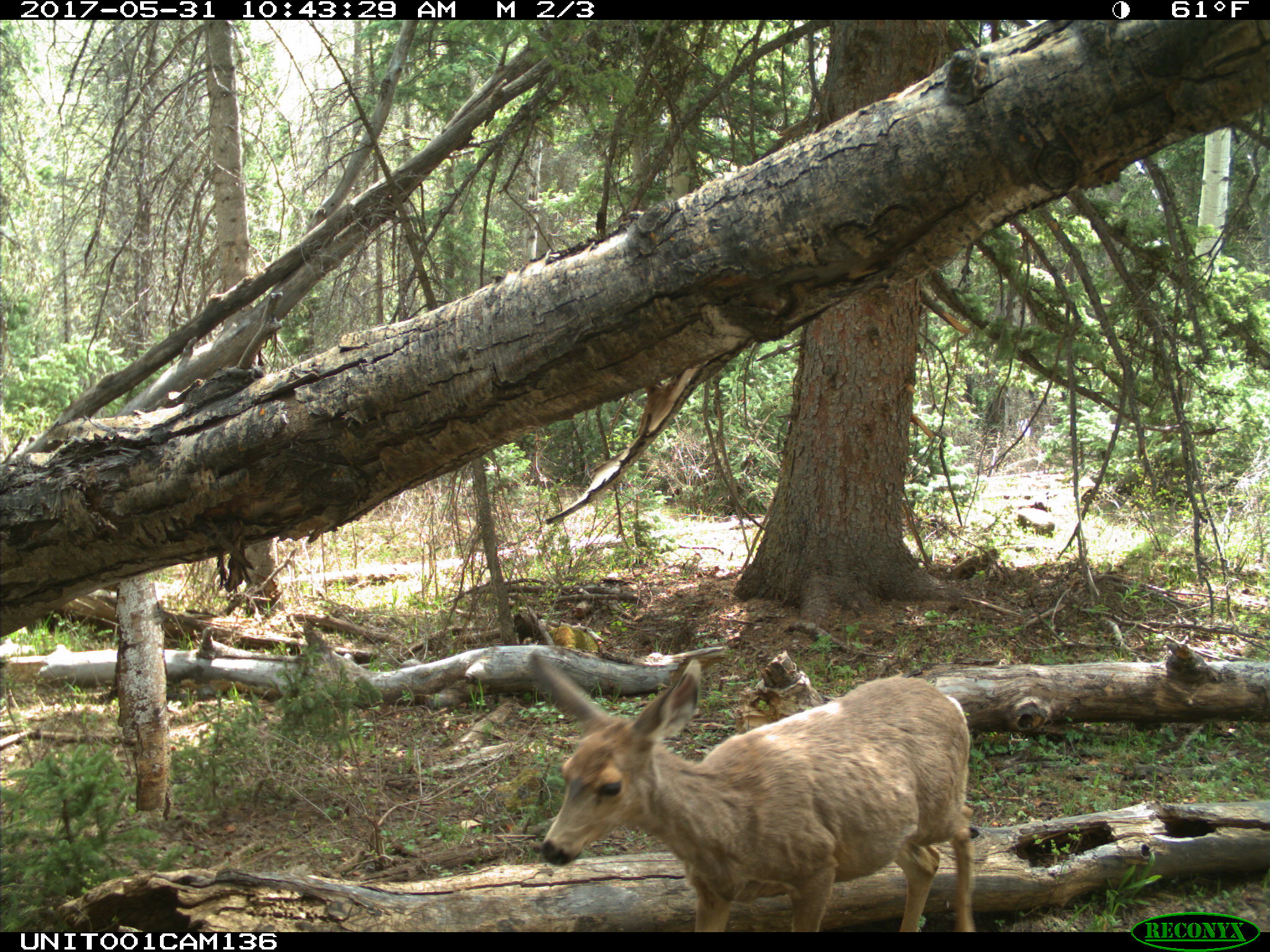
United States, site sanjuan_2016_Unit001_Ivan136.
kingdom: Animalia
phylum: Chordata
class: Mammalia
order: Artiodactyla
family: Cervidae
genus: Odocoileus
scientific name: Odocoileus hemionus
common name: mule deer